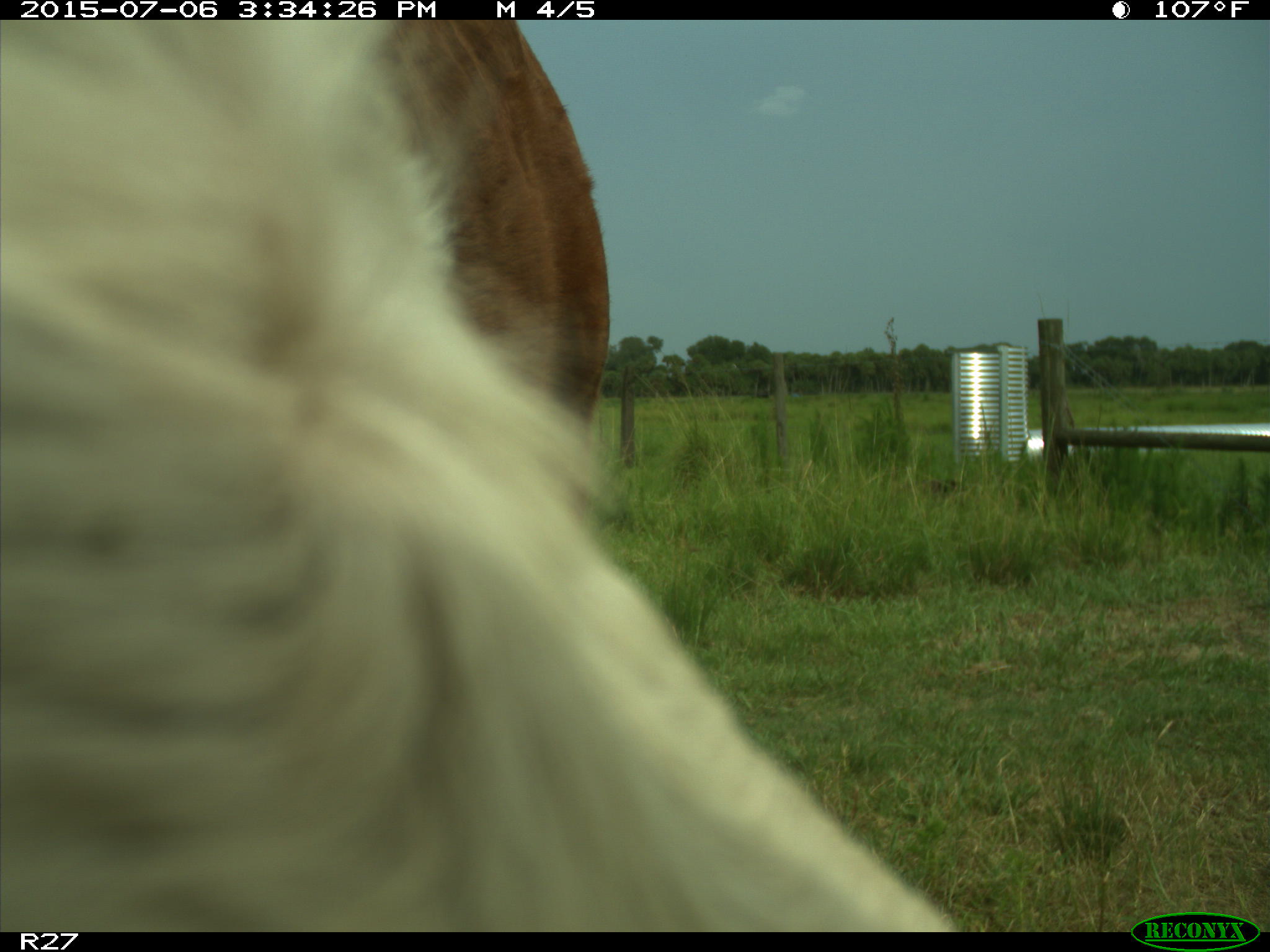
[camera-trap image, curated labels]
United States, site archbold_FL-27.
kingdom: Animalia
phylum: Chordata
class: Mammalia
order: Artiodactyla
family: Bovidae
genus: Bos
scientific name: Bos taurus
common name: domestic cow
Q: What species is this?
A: Bos taurus (domestic cow).